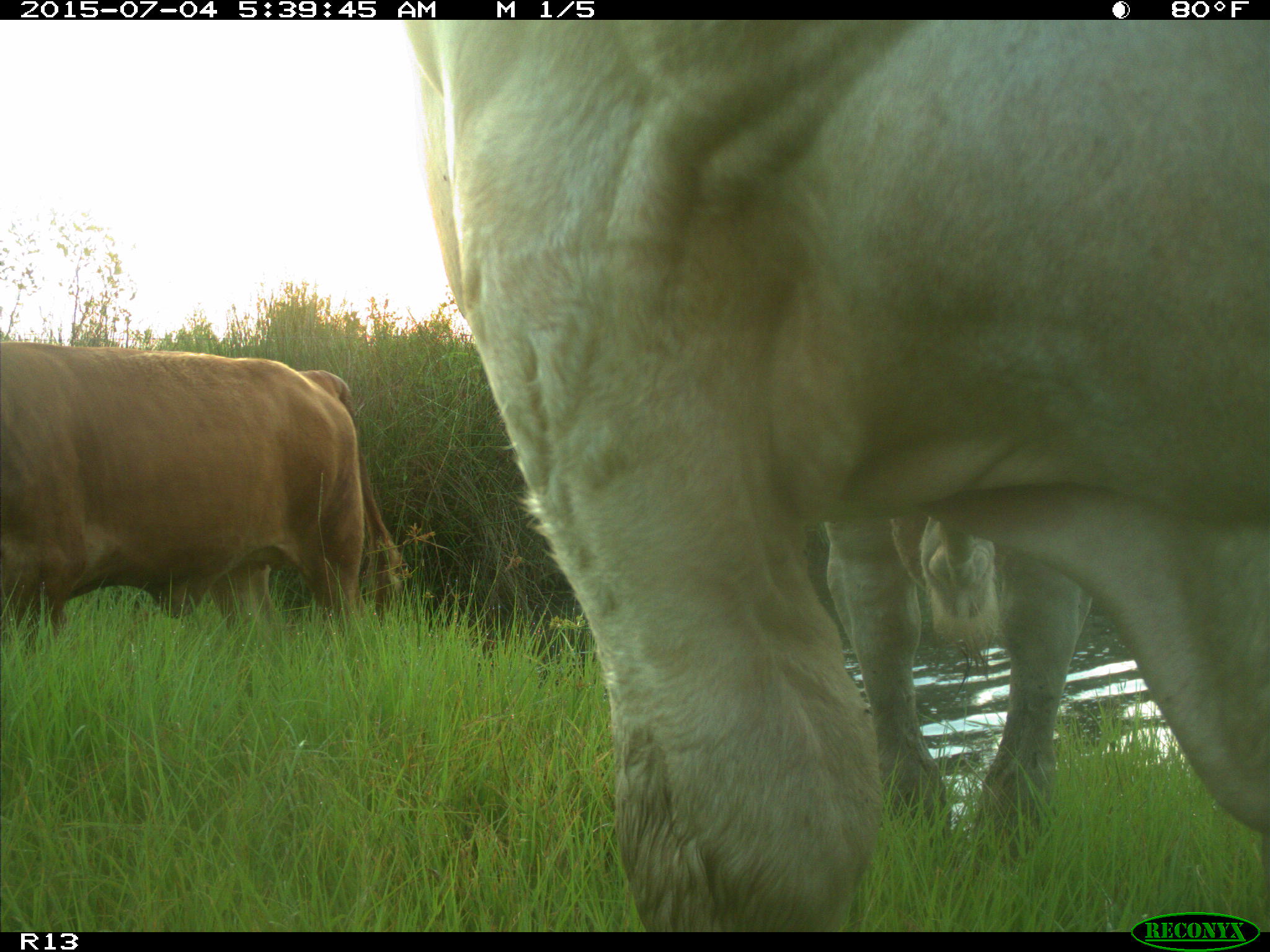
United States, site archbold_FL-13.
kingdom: Animalia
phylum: Chordata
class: Mammalia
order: Artiodactyla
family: Bovidae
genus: Bos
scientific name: Bos taurus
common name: domestic cow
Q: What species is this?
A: Bos taurus (domestic cow).